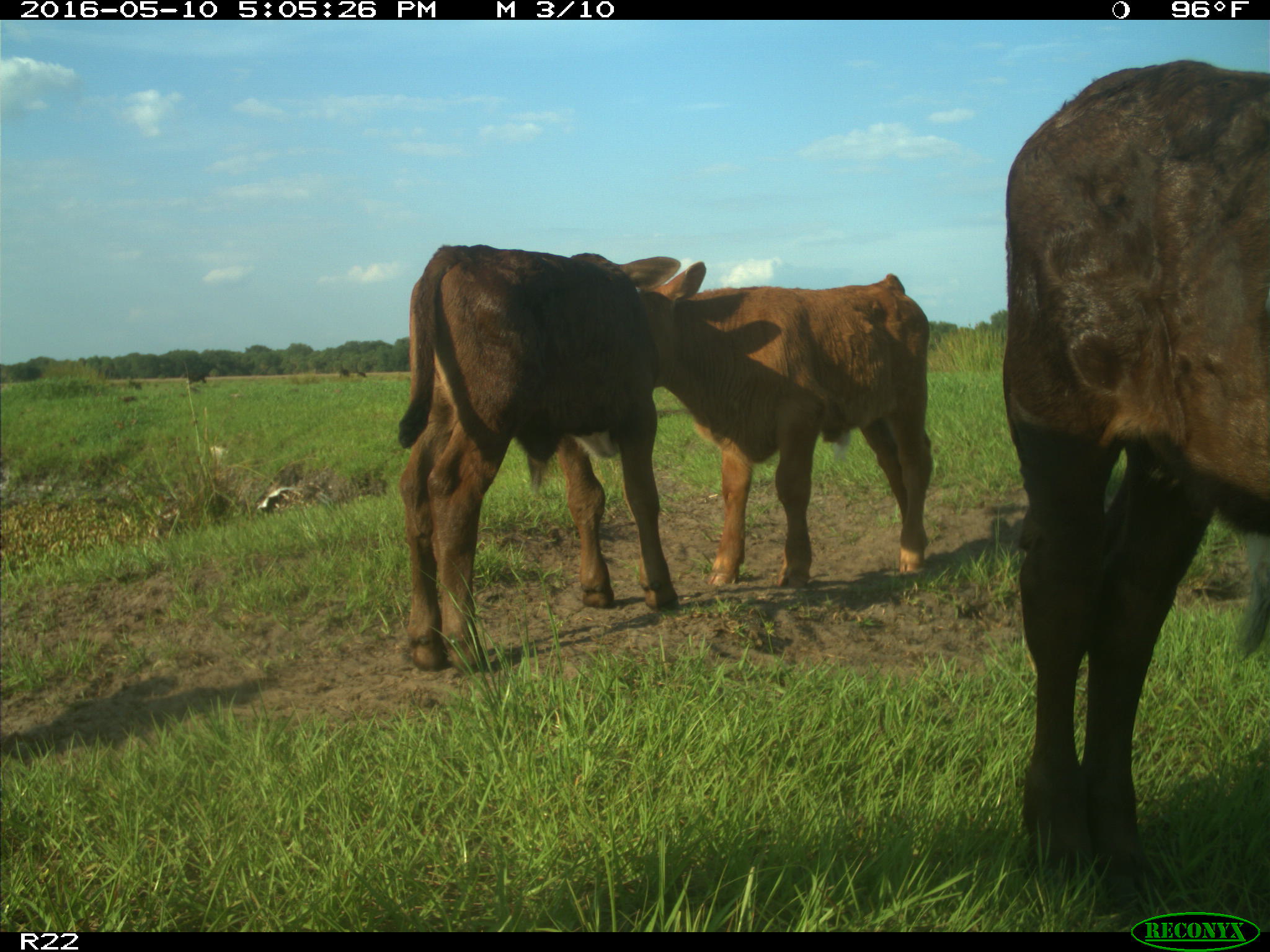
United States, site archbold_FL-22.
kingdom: Animalia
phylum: Chordata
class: Mammalia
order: Artiodactyla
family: Bovidae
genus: Bos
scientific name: Bos taurus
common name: domestic cow